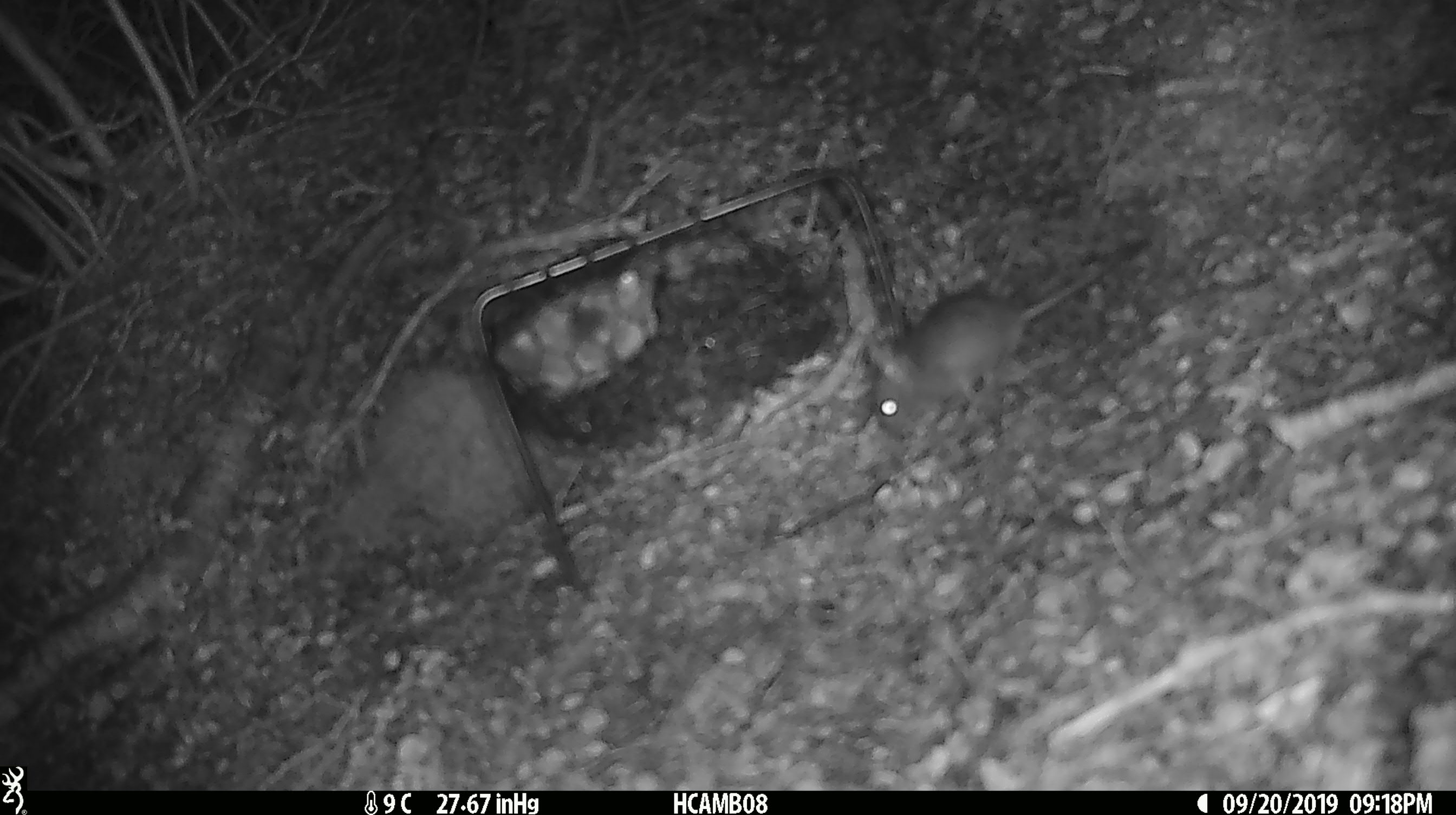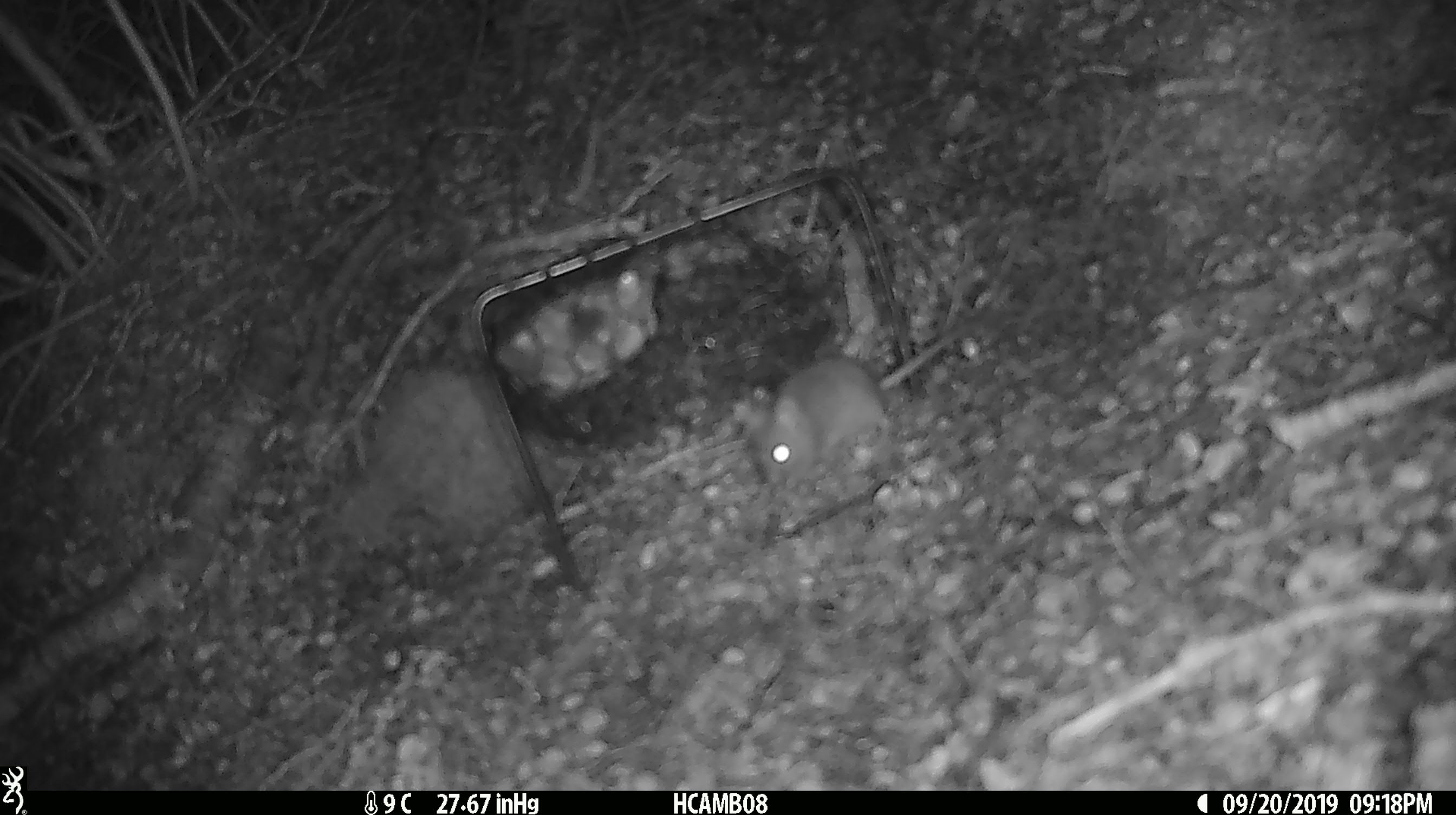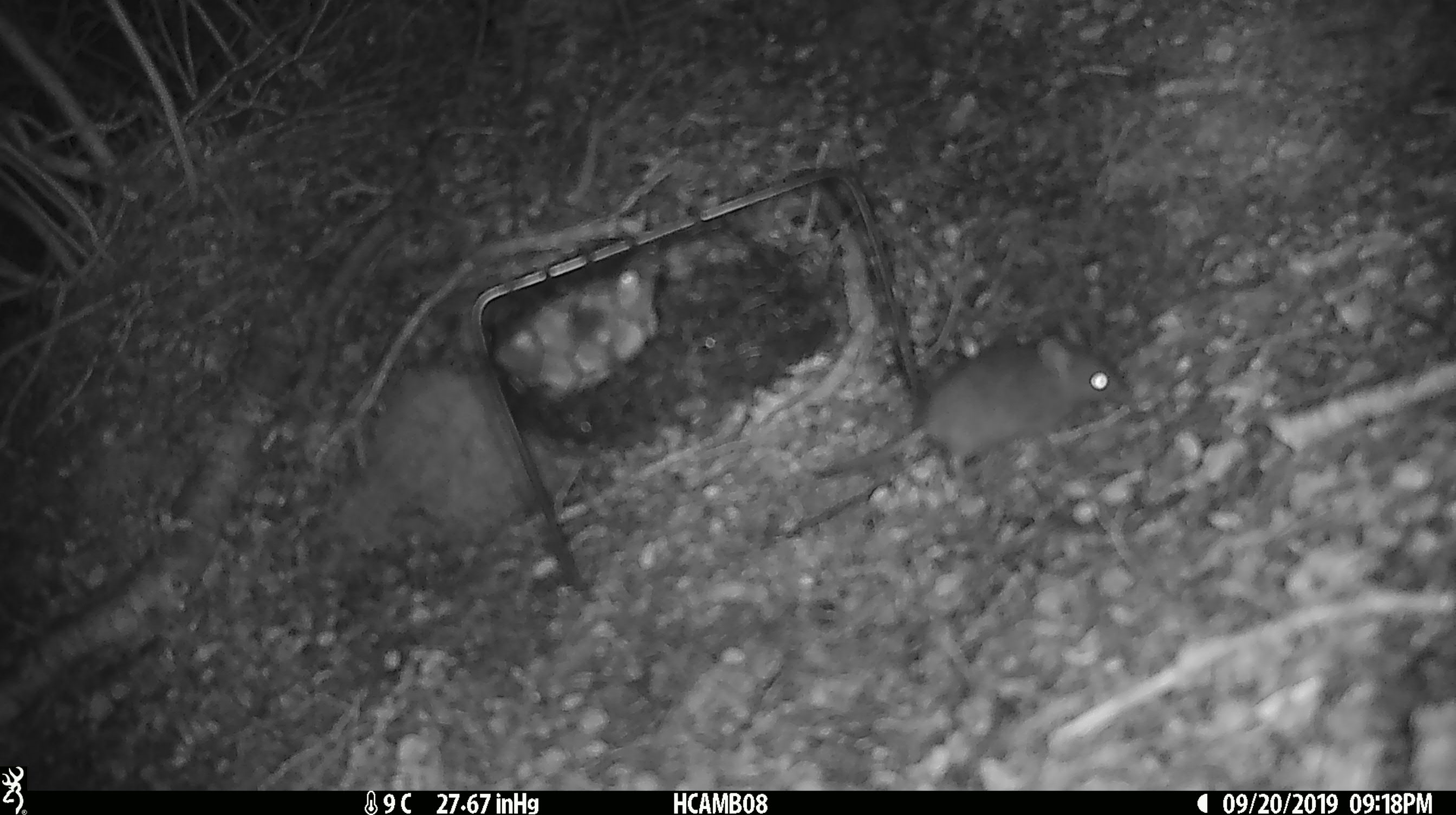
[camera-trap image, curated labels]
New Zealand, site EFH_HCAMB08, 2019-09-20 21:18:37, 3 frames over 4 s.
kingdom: Animalia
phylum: Chordata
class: Mammalia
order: Rodentia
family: Muridae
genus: Mus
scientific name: Mus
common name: mouse